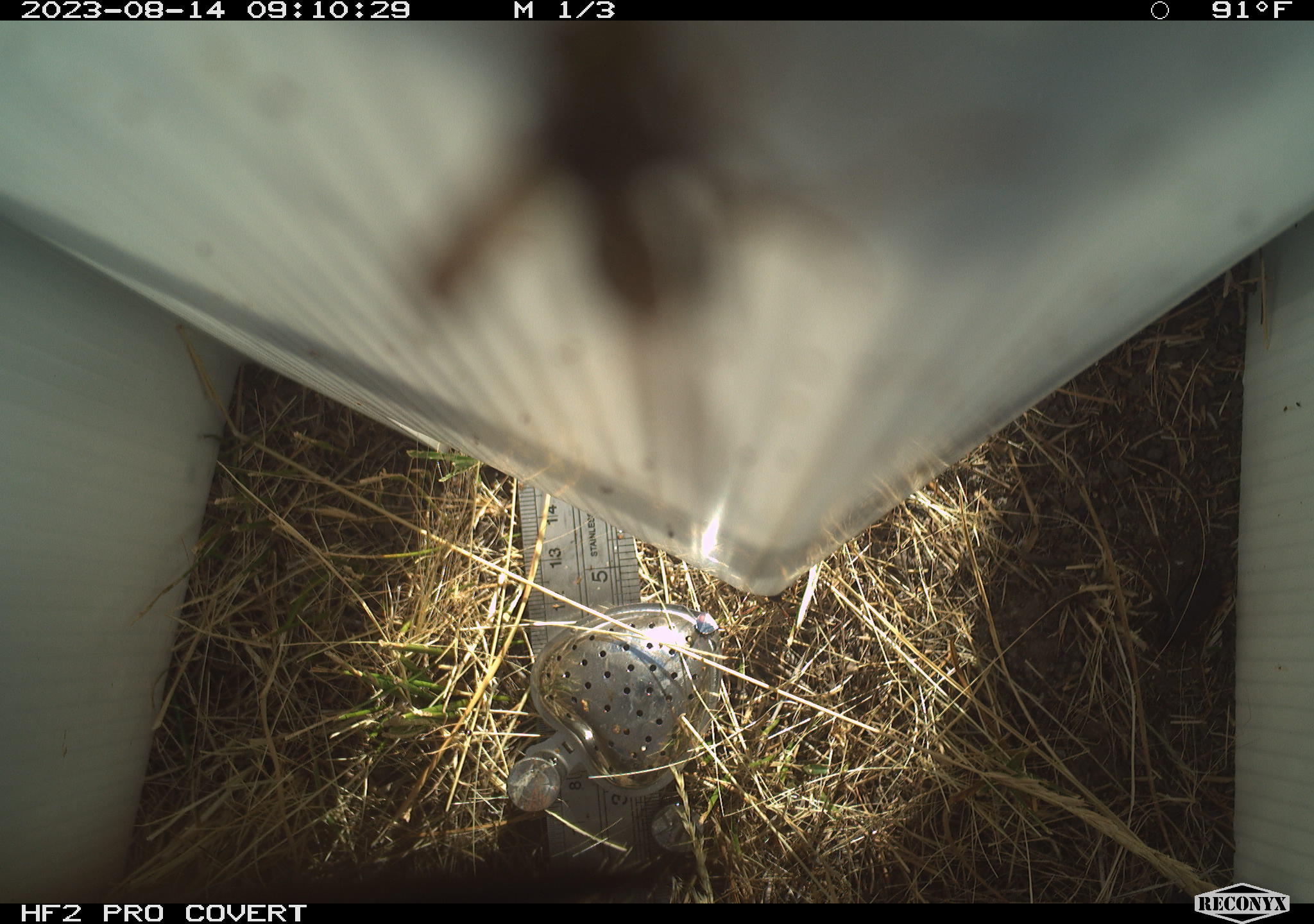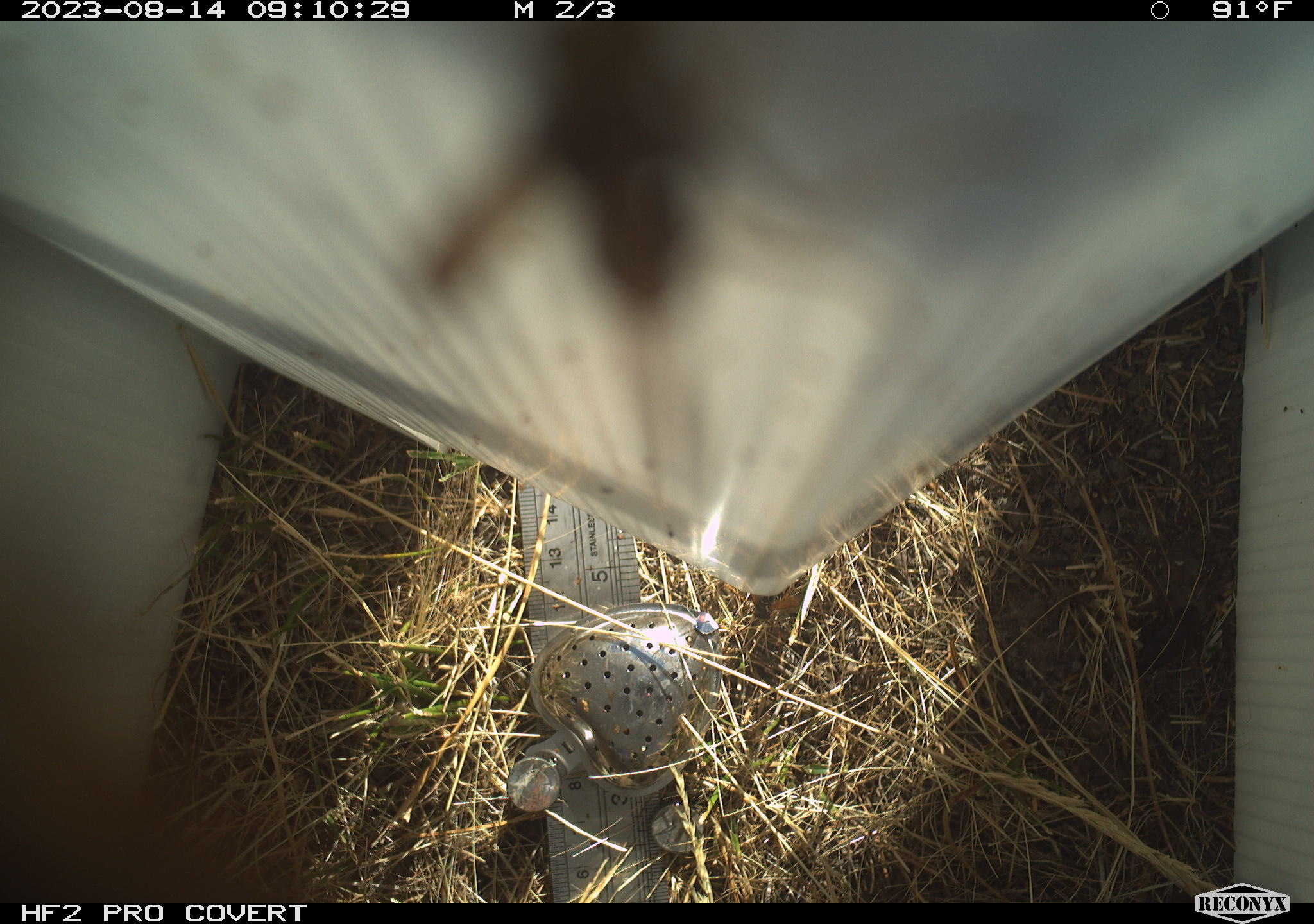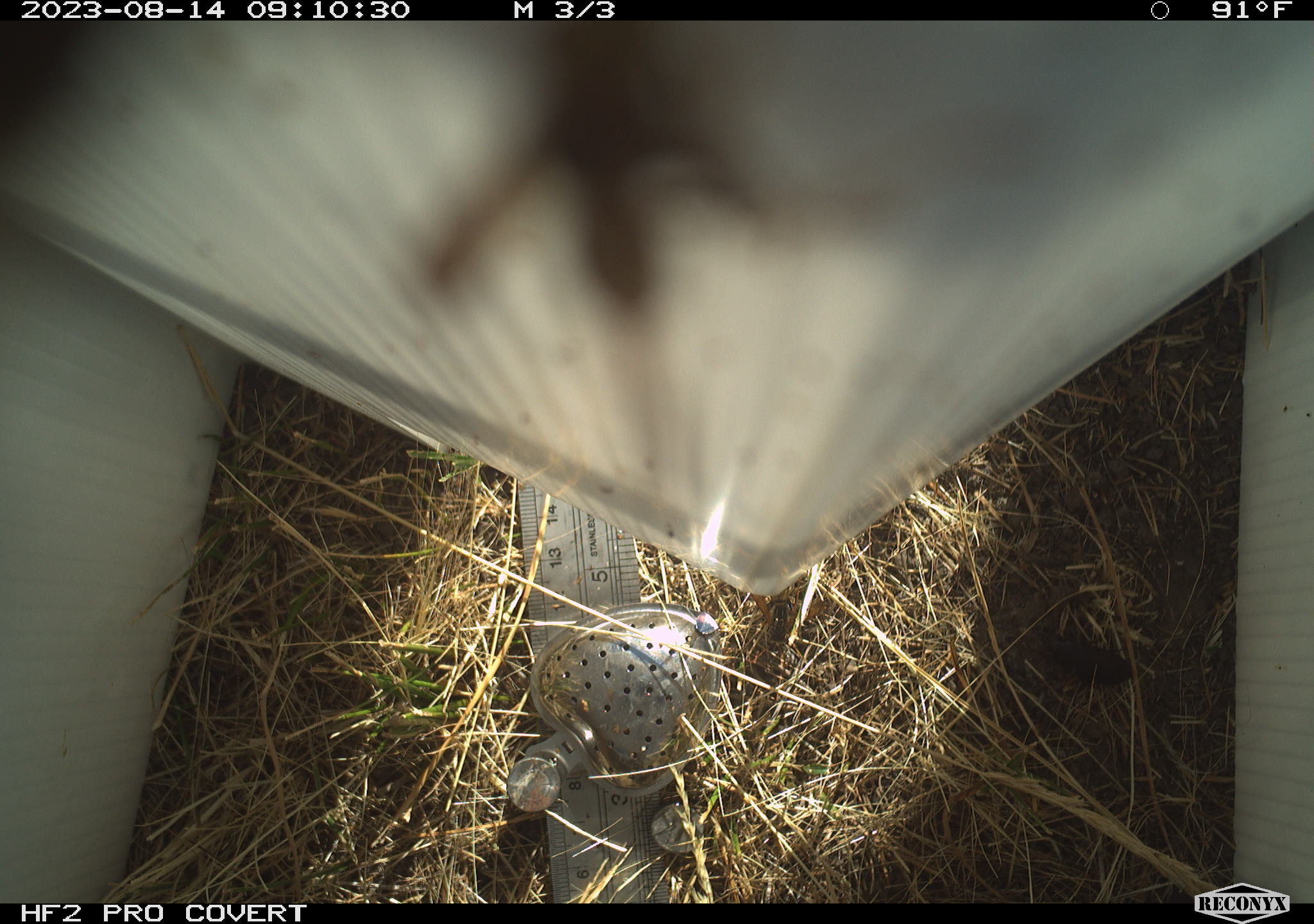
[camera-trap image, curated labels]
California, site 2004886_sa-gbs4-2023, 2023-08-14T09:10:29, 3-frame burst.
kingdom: Animalia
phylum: Arthropoda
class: Insecta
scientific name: Insecta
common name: insect